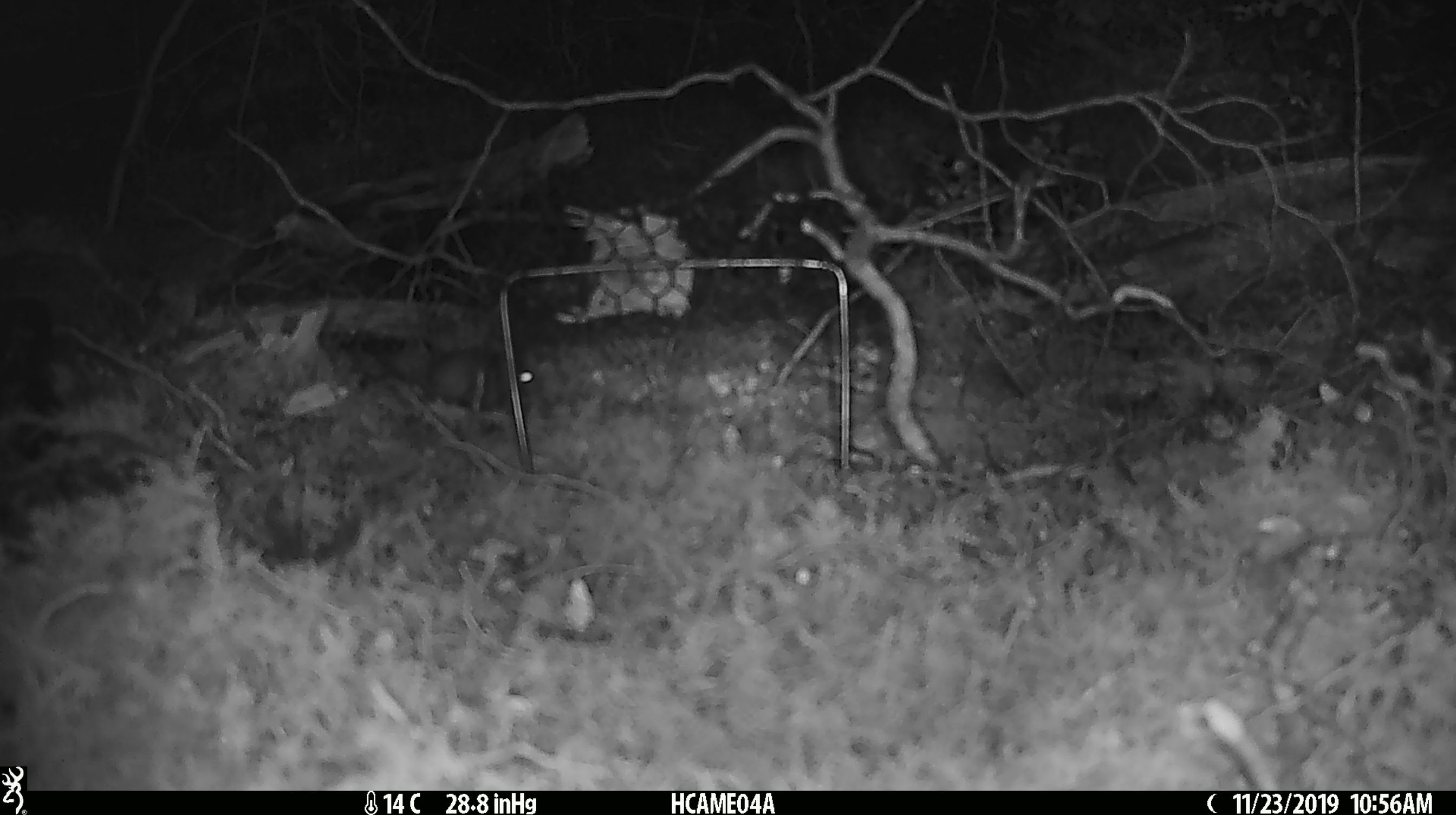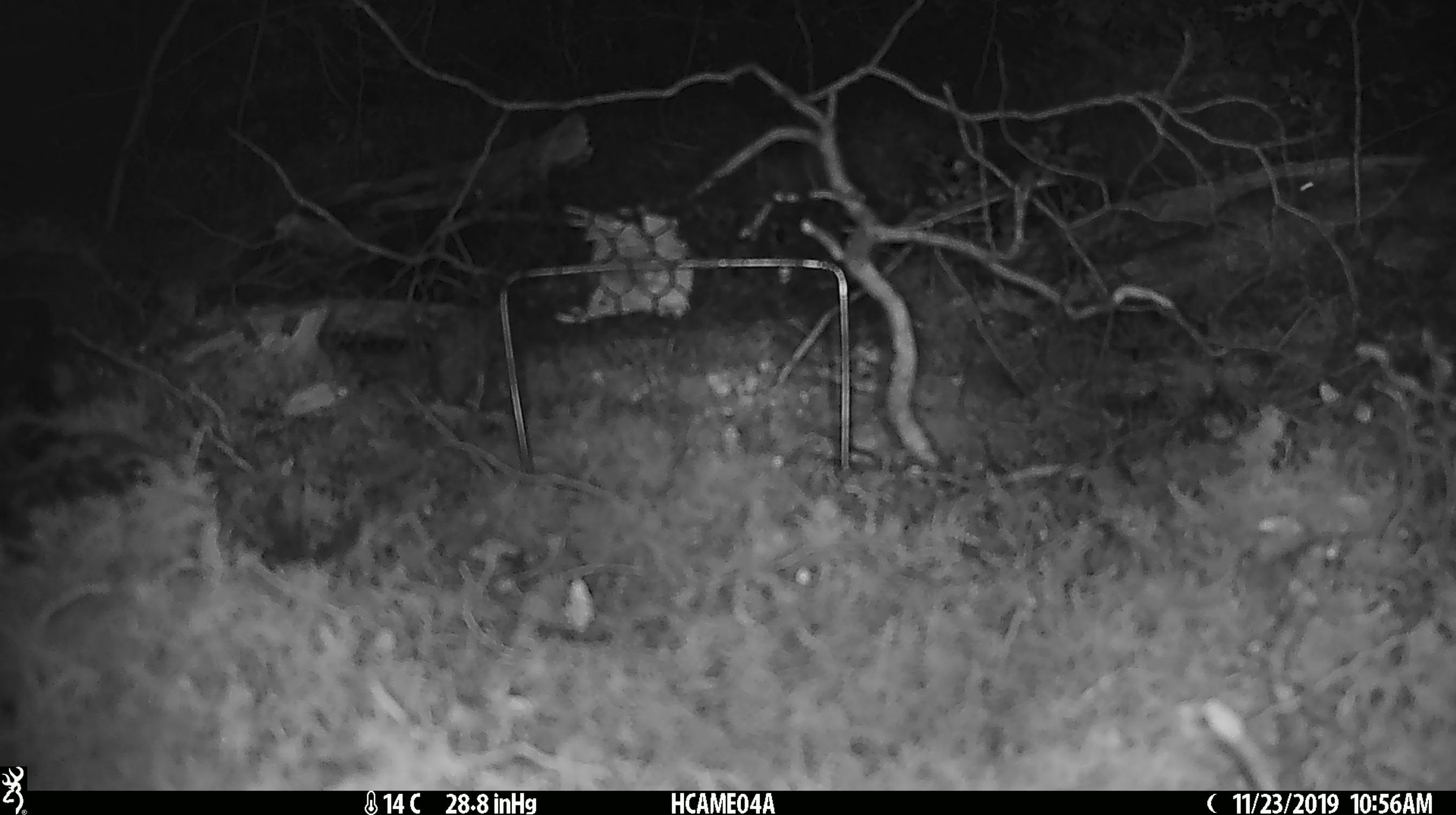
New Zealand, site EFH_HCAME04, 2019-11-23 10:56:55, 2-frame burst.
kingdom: Animalia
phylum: Chordata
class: Mammalia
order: Rodentia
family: Muridae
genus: Mus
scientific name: Mus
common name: mouse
Mouse (Mus).